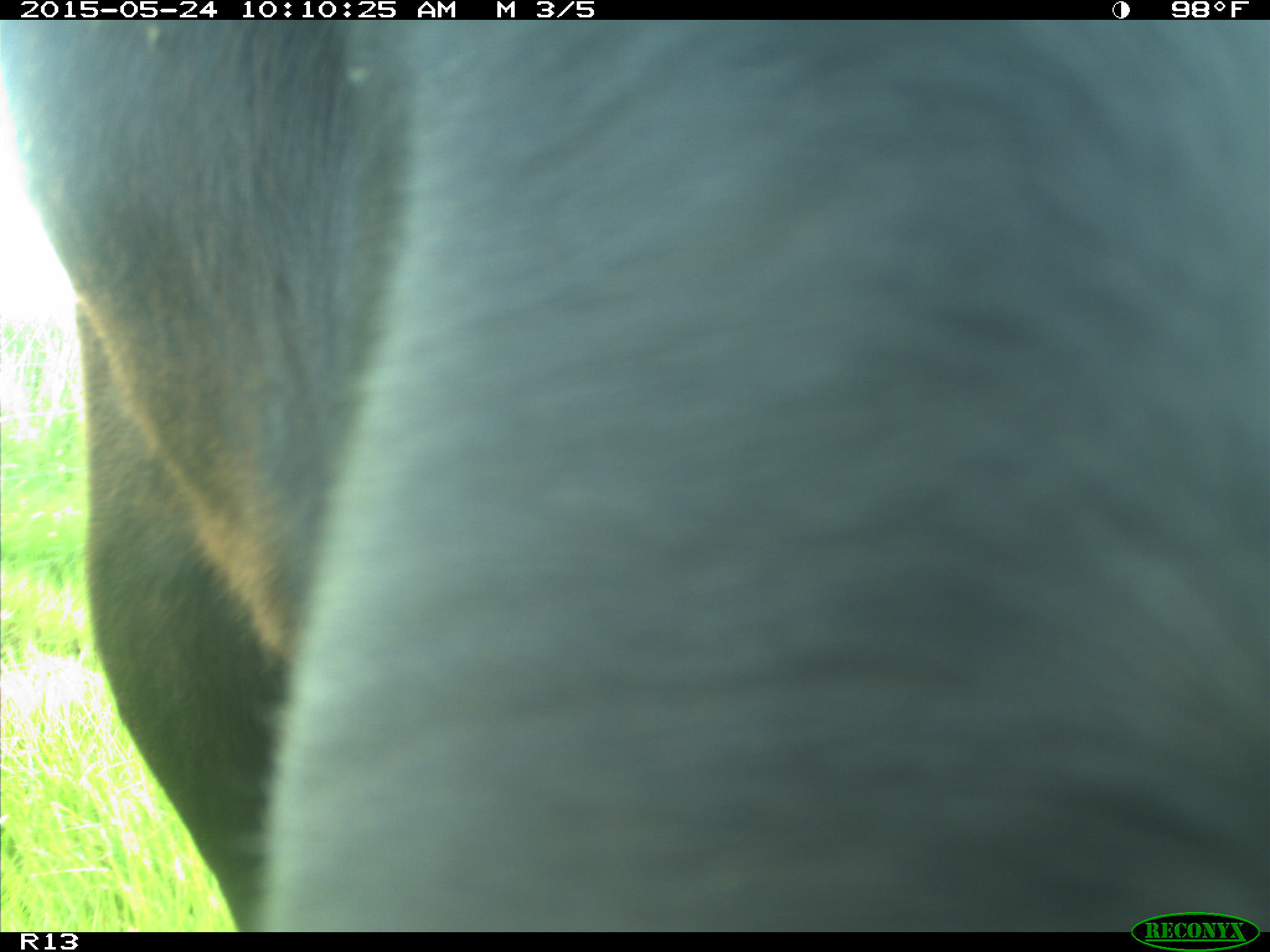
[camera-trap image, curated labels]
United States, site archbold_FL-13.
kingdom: Animalia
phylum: Chordata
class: Mammalia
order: Artiodactyla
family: Bovidae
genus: Bos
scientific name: Bos taurus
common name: domestic cow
Bos taurus (domestic cow).